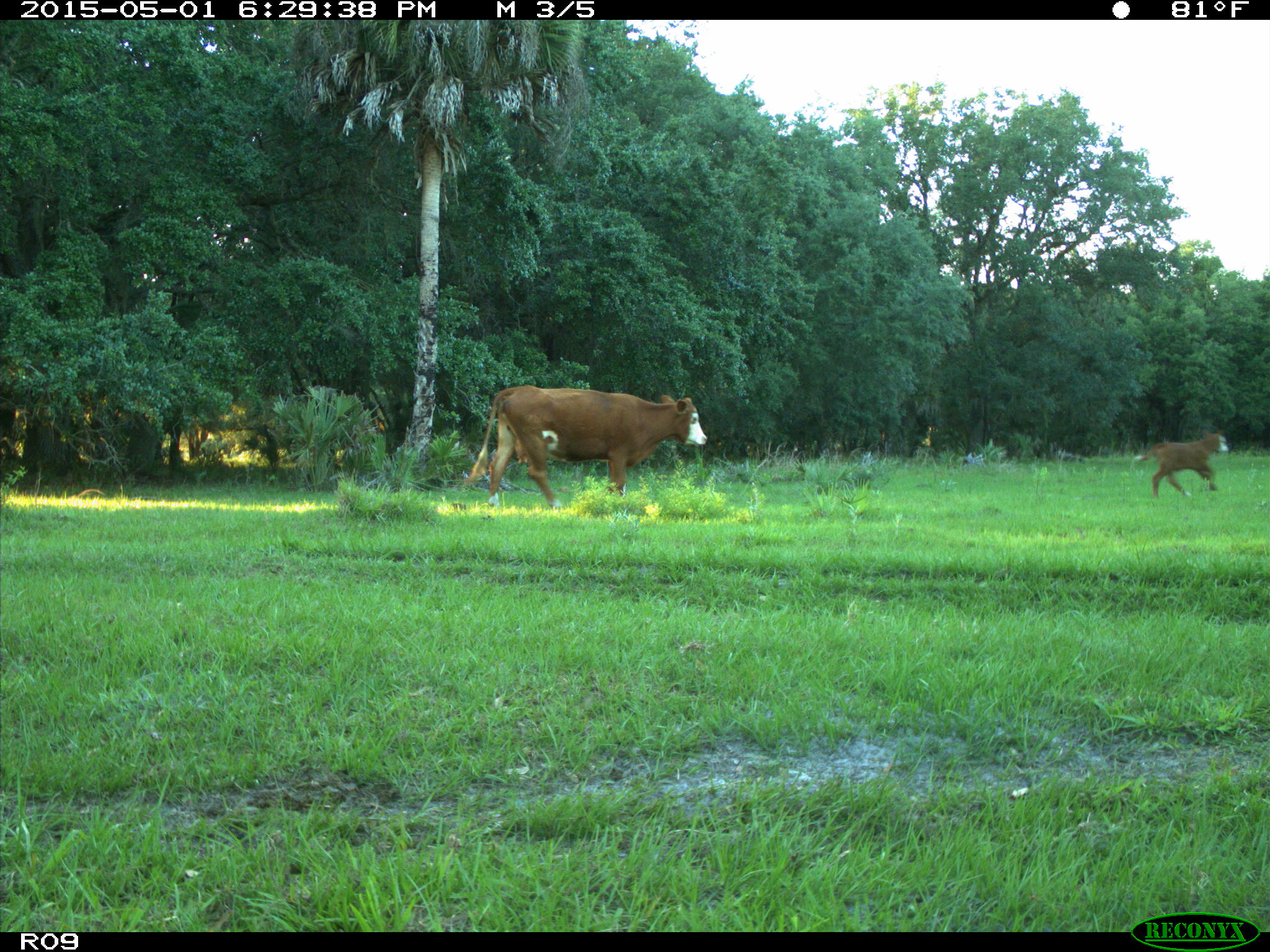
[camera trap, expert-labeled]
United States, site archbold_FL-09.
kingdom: Animalia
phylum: Chordata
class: Mammalia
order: Artiodactyla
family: Bovidae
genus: Bos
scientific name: Bos taurus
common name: domestic cow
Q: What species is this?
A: Bos taurus (domestic cow).